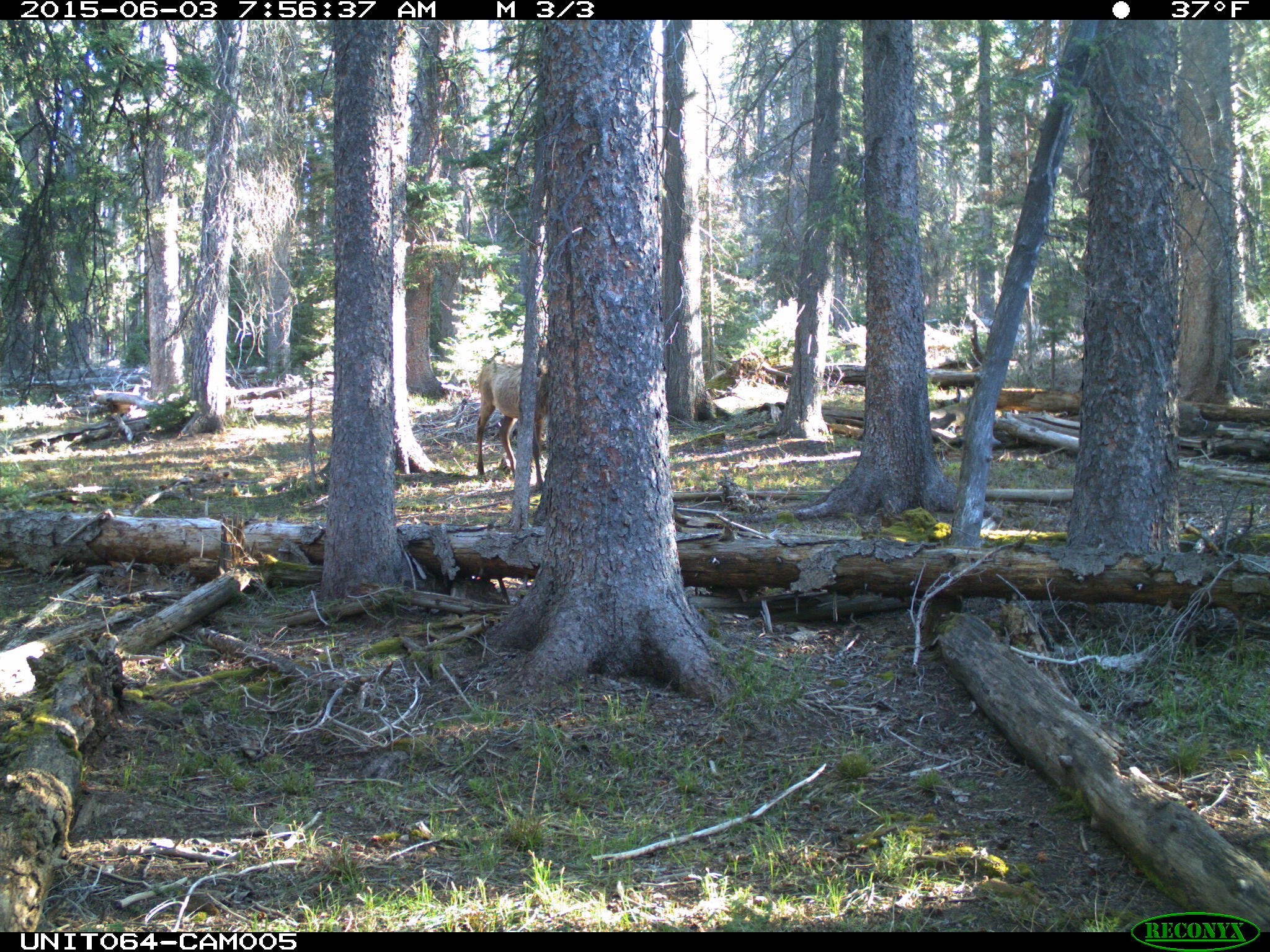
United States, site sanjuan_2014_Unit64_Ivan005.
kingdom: Animalia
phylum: Chordata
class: Mammalia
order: Artiodactyla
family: Cervidae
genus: Cervus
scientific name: Cervus elaphus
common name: red deer